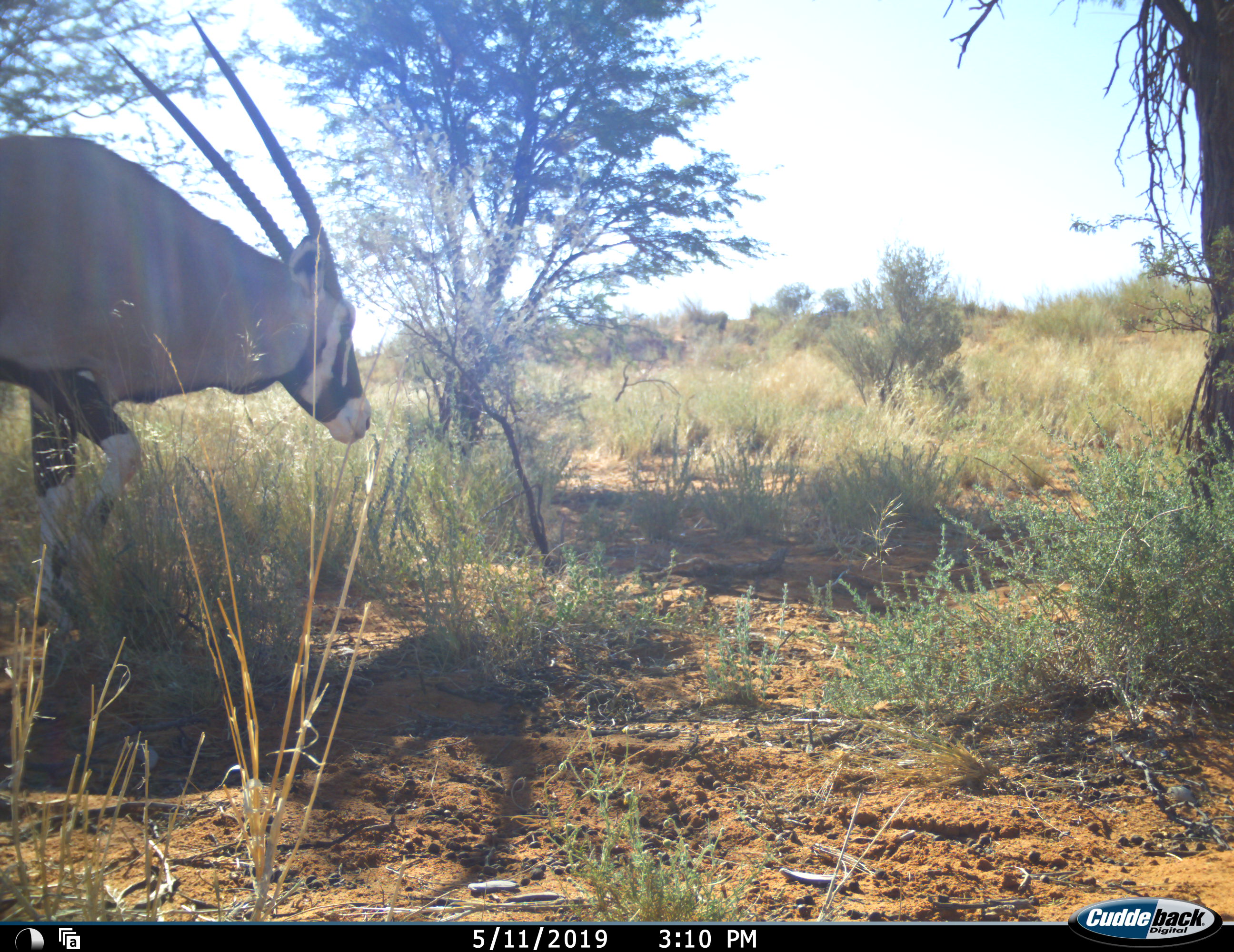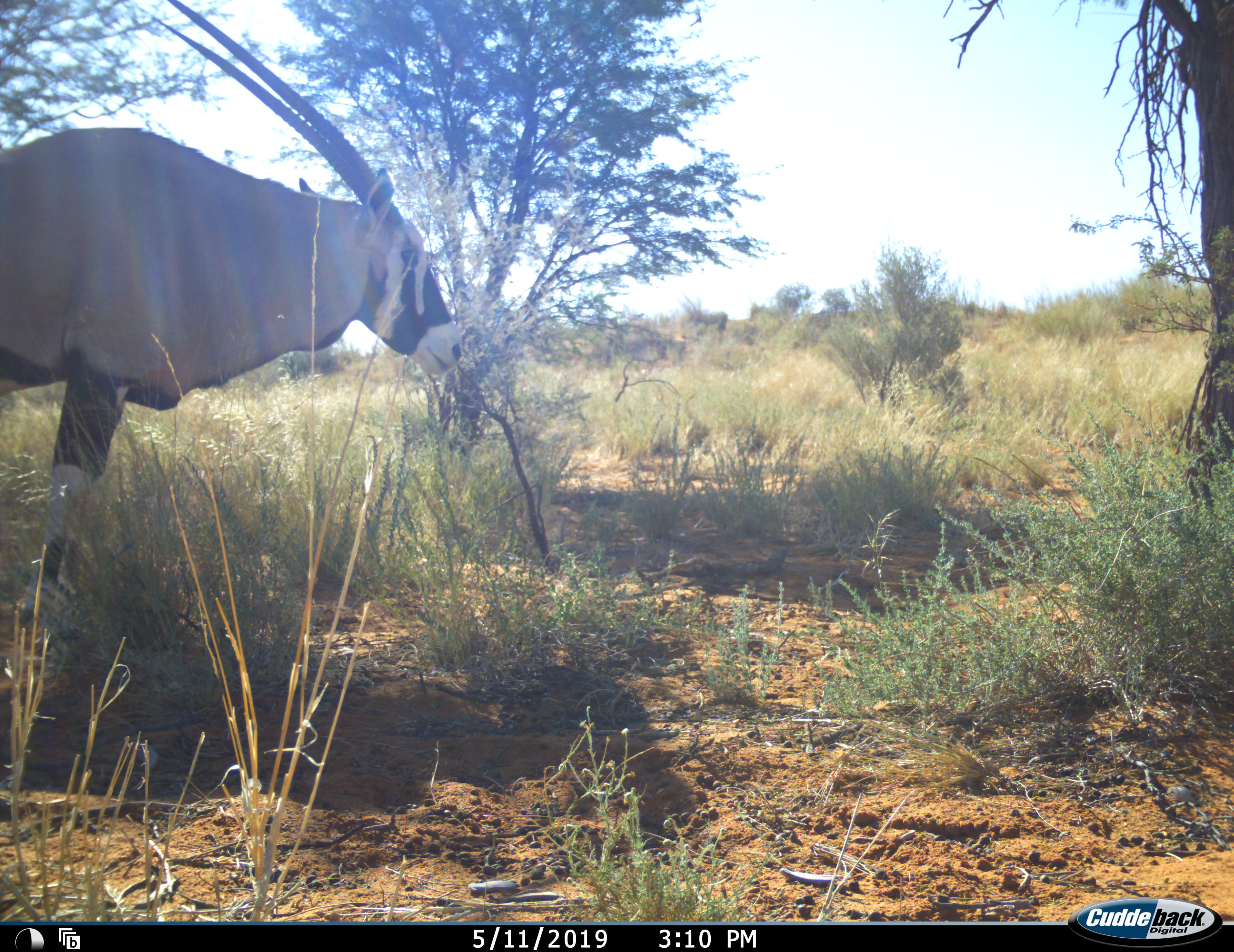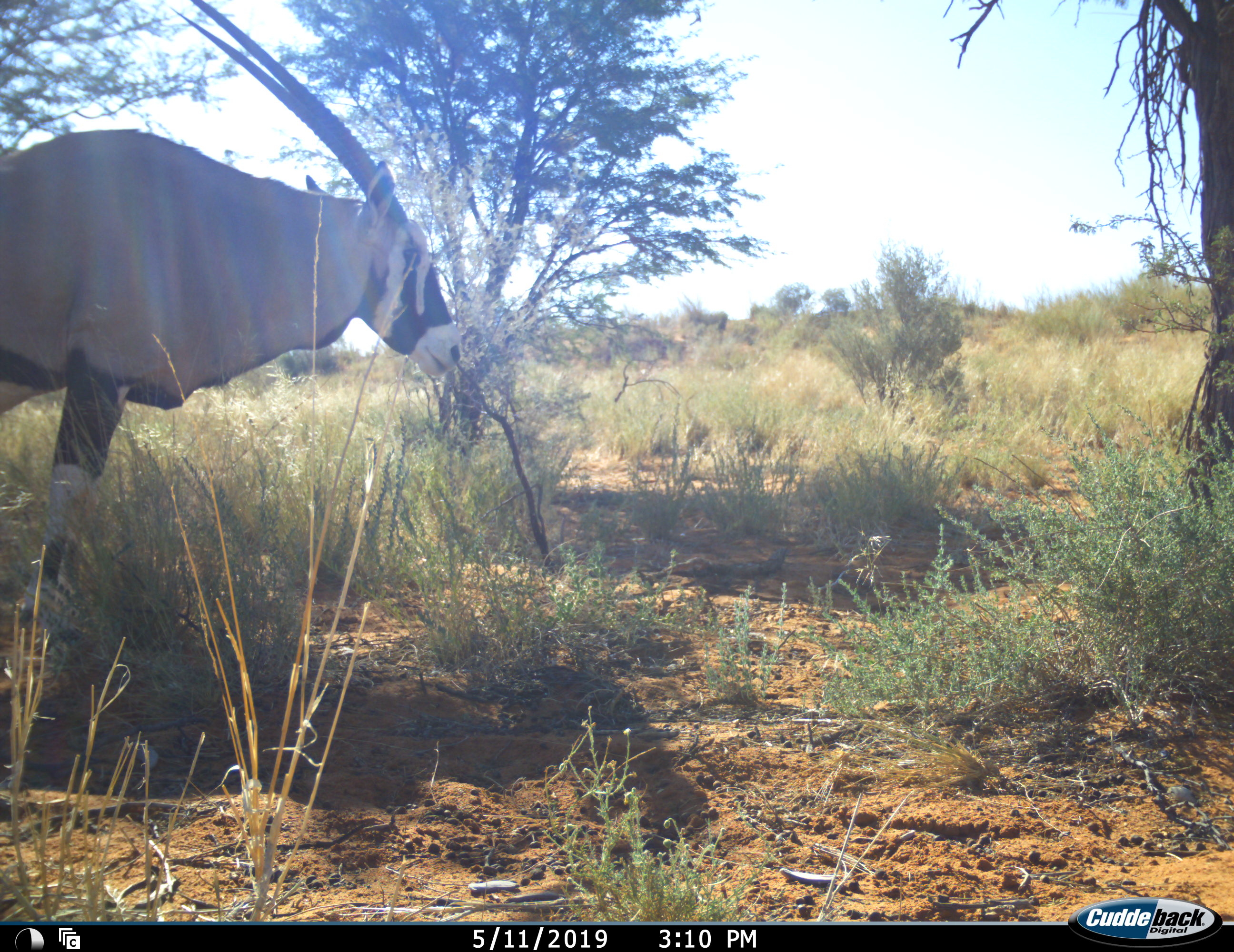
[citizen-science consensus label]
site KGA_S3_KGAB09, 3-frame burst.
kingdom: Animalia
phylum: Chordata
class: Mammalia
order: Artiodactyla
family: Bovidae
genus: Oryx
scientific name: Oryx gazella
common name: gemsbok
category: oryx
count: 1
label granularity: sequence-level